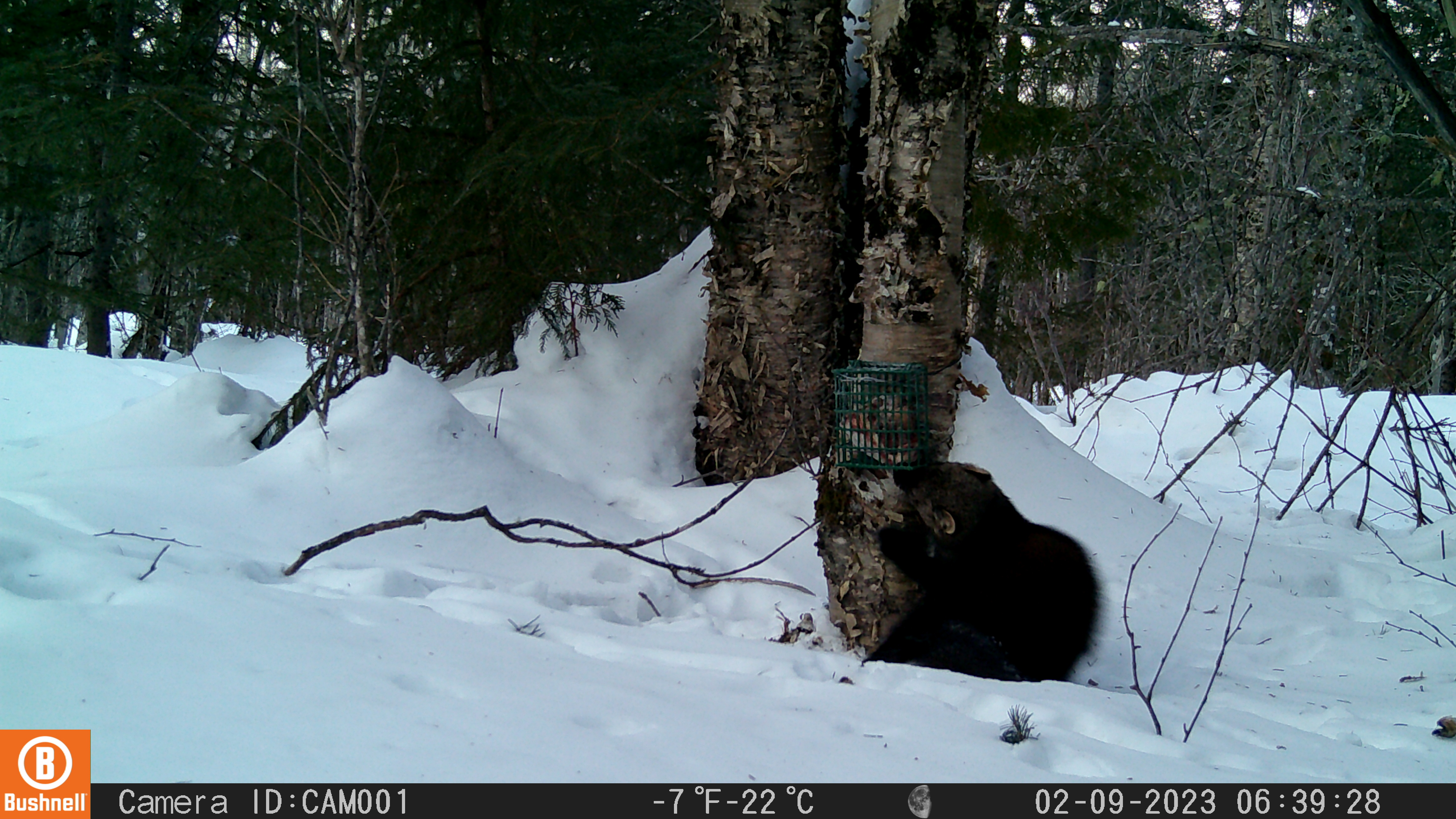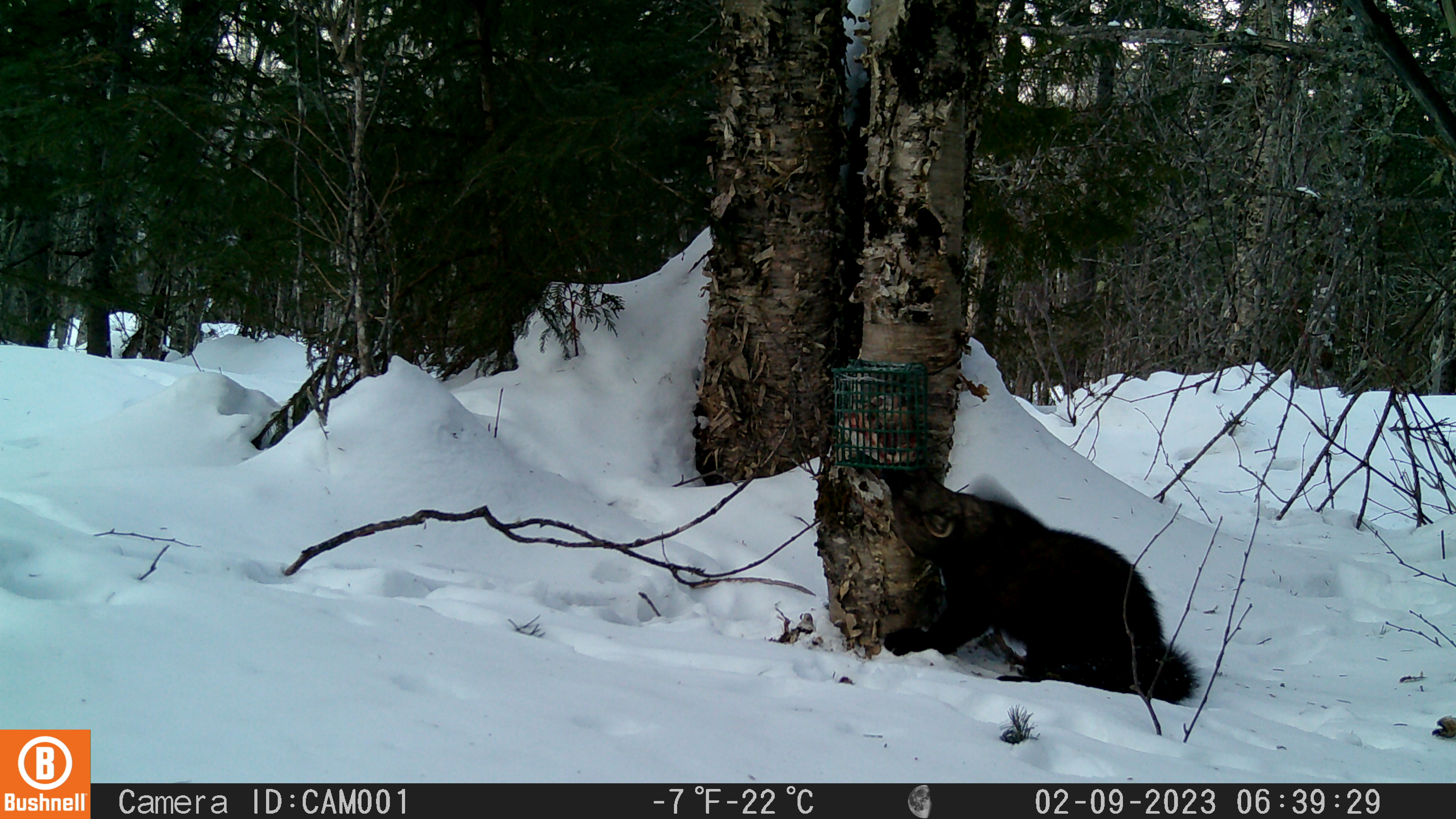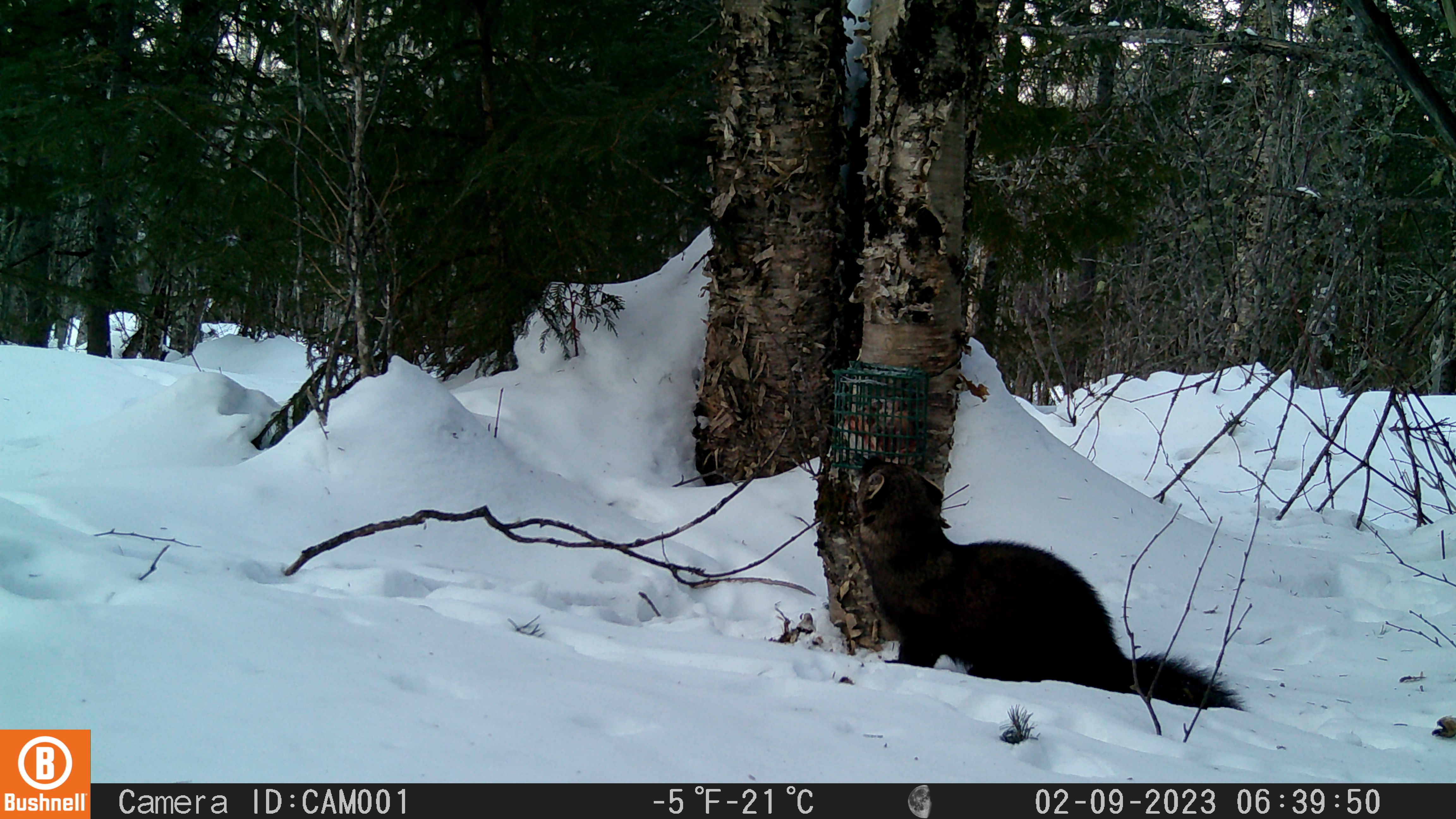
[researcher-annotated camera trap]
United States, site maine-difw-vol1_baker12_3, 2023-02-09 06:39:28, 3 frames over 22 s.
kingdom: Animalia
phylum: Chordata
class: Mammalia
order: Carnivora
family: Mustelidae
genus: Pekania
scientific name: Pekania pennanti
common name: fisher